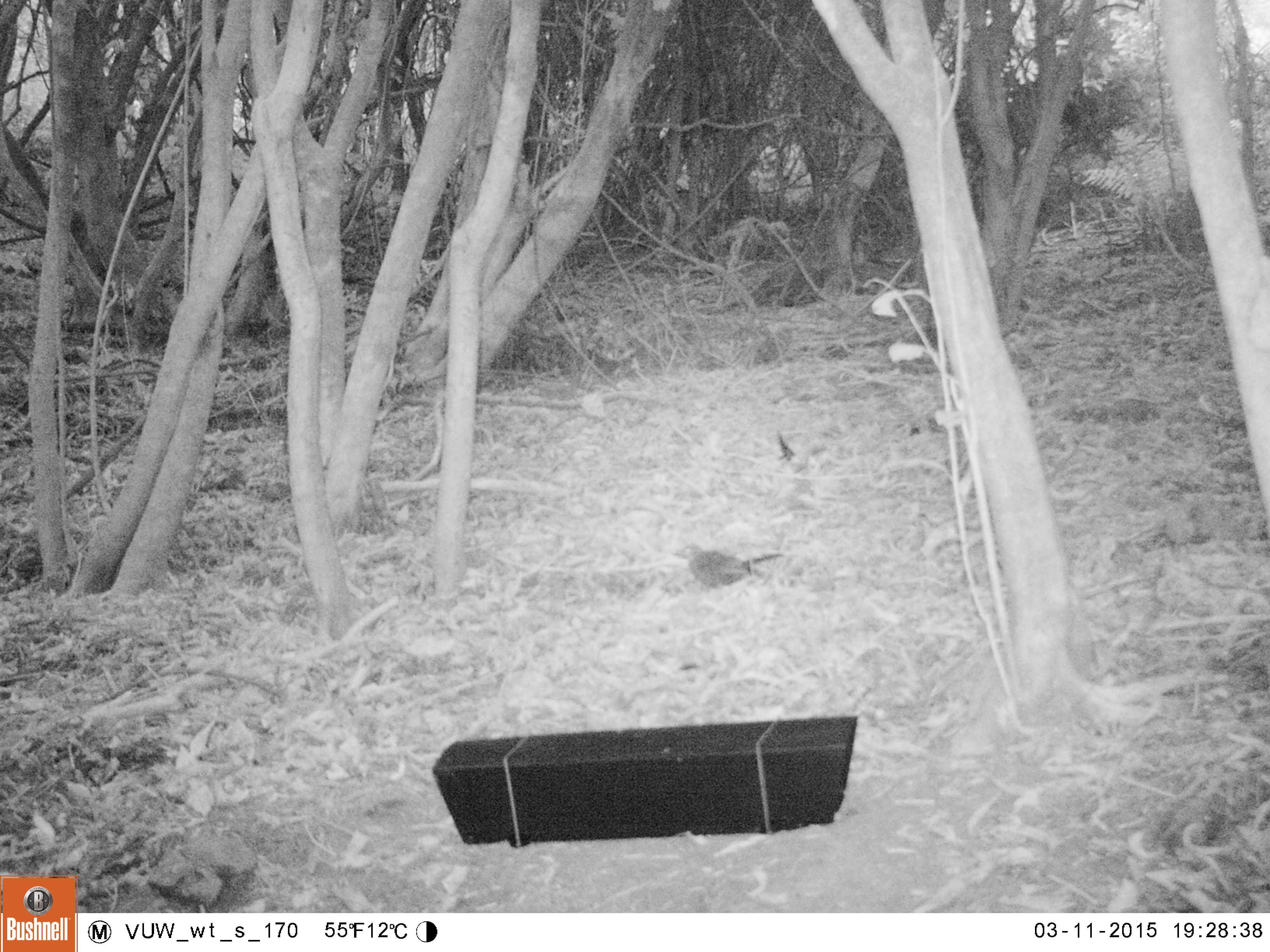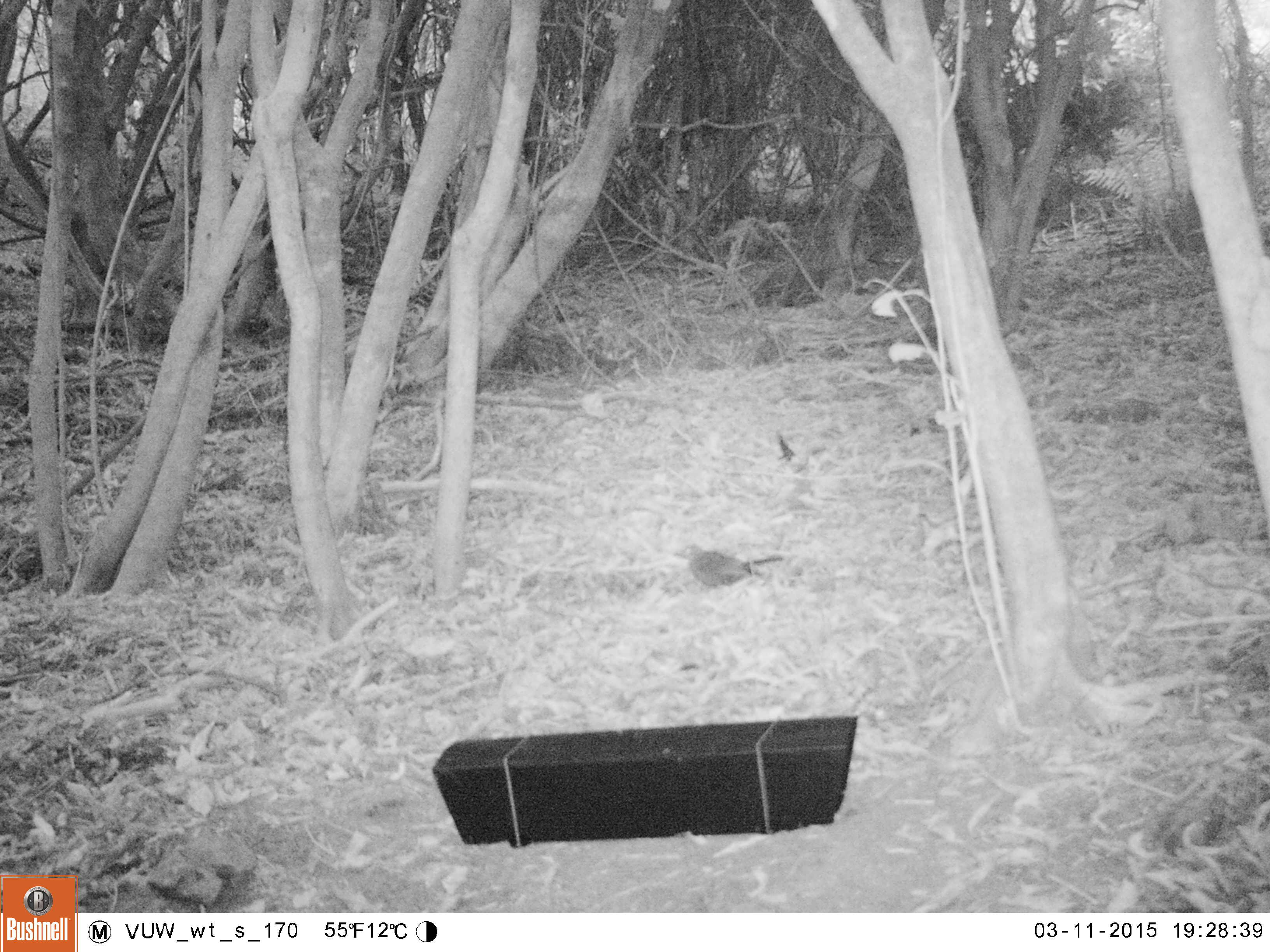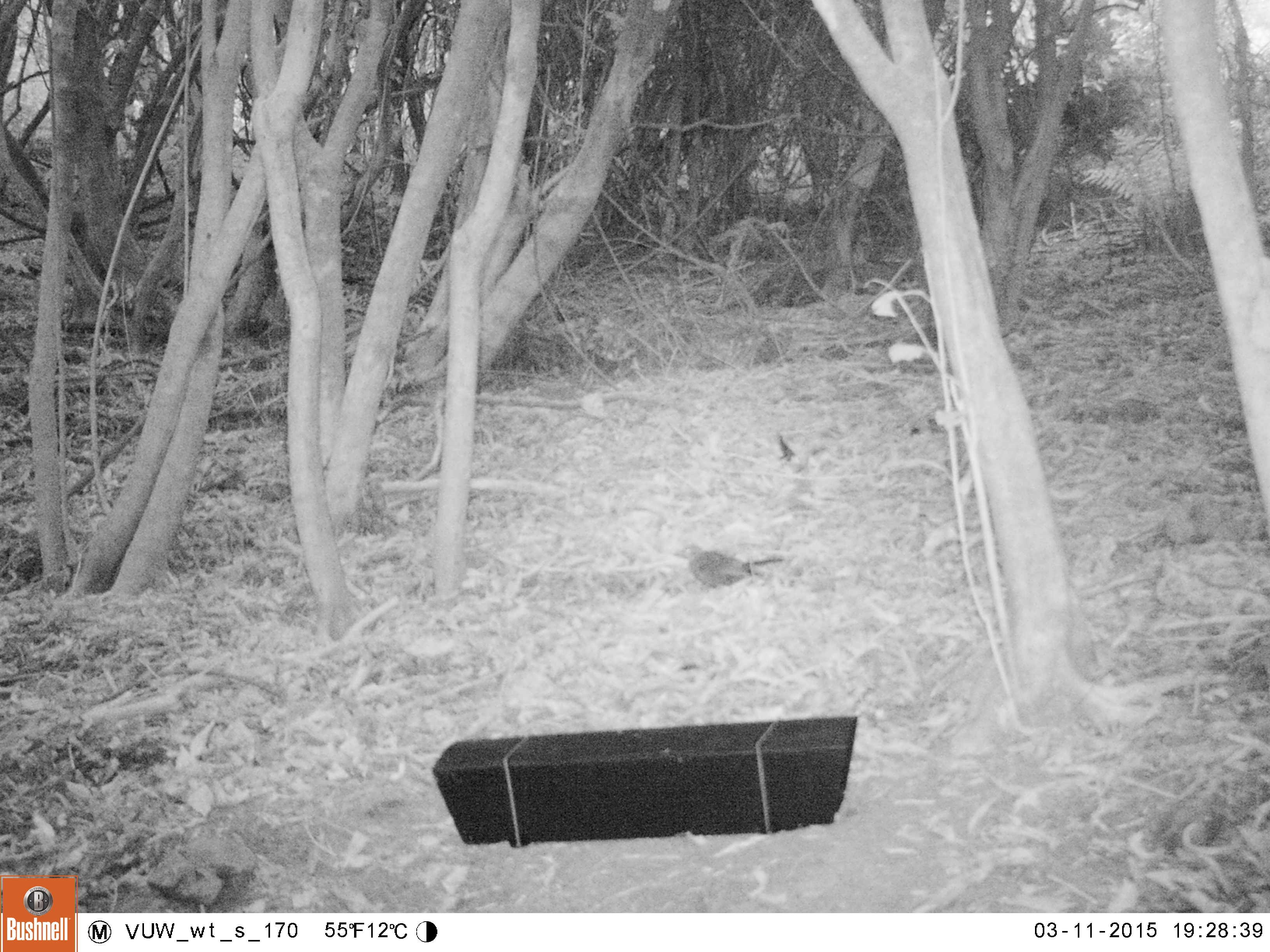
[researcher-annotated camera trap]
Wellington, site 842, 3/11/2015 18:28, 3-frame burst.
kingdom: Animalia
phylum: Chordata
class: Aves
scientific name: Aves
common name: bird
Bird (Aves).